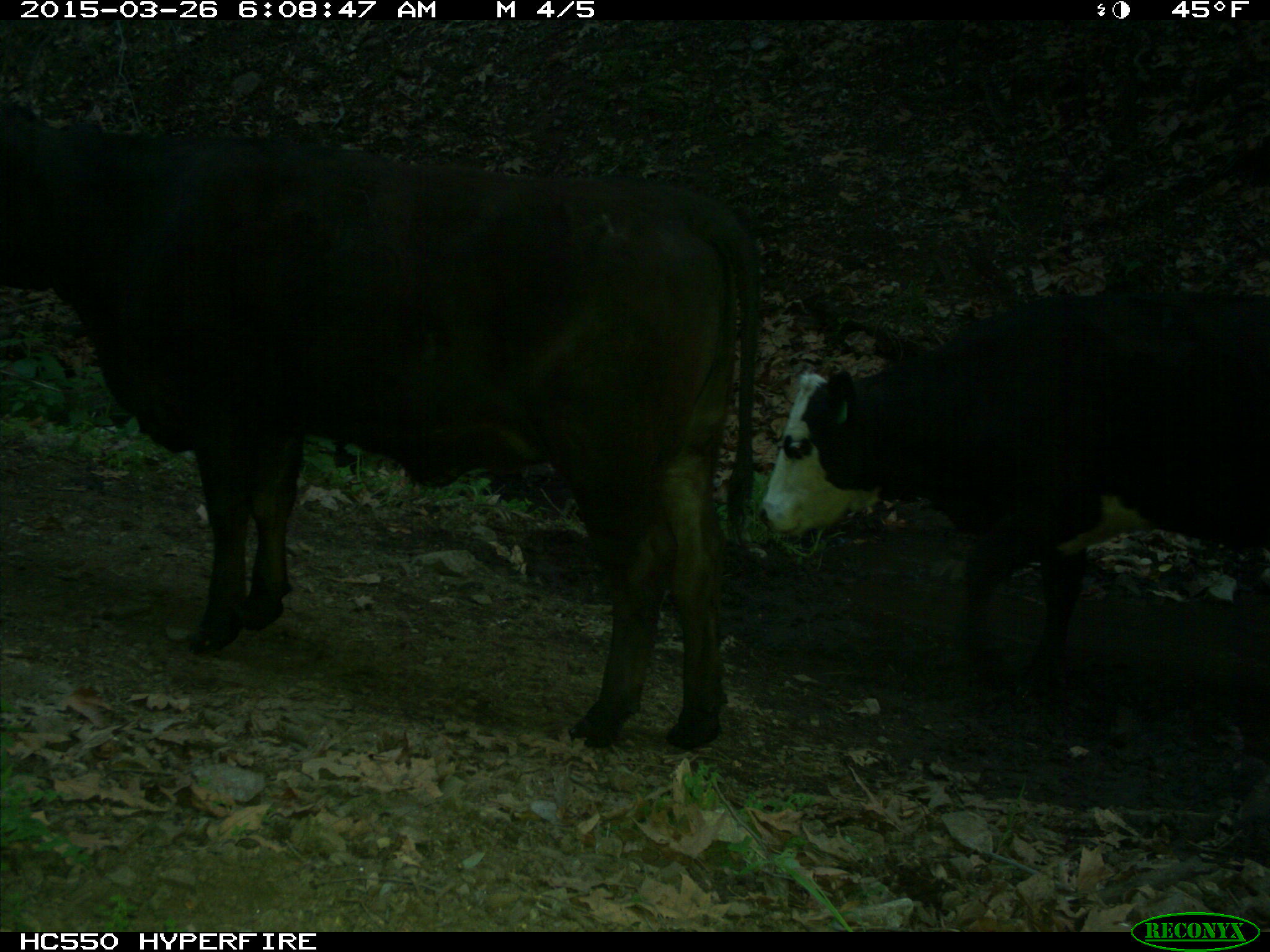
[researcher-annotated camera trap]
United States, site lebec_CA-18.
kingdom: Animalia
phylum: Chordata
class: Mammalia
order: Artiodactyla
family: Bovidae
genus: Bos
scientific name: Bos taurus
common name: domestic cow